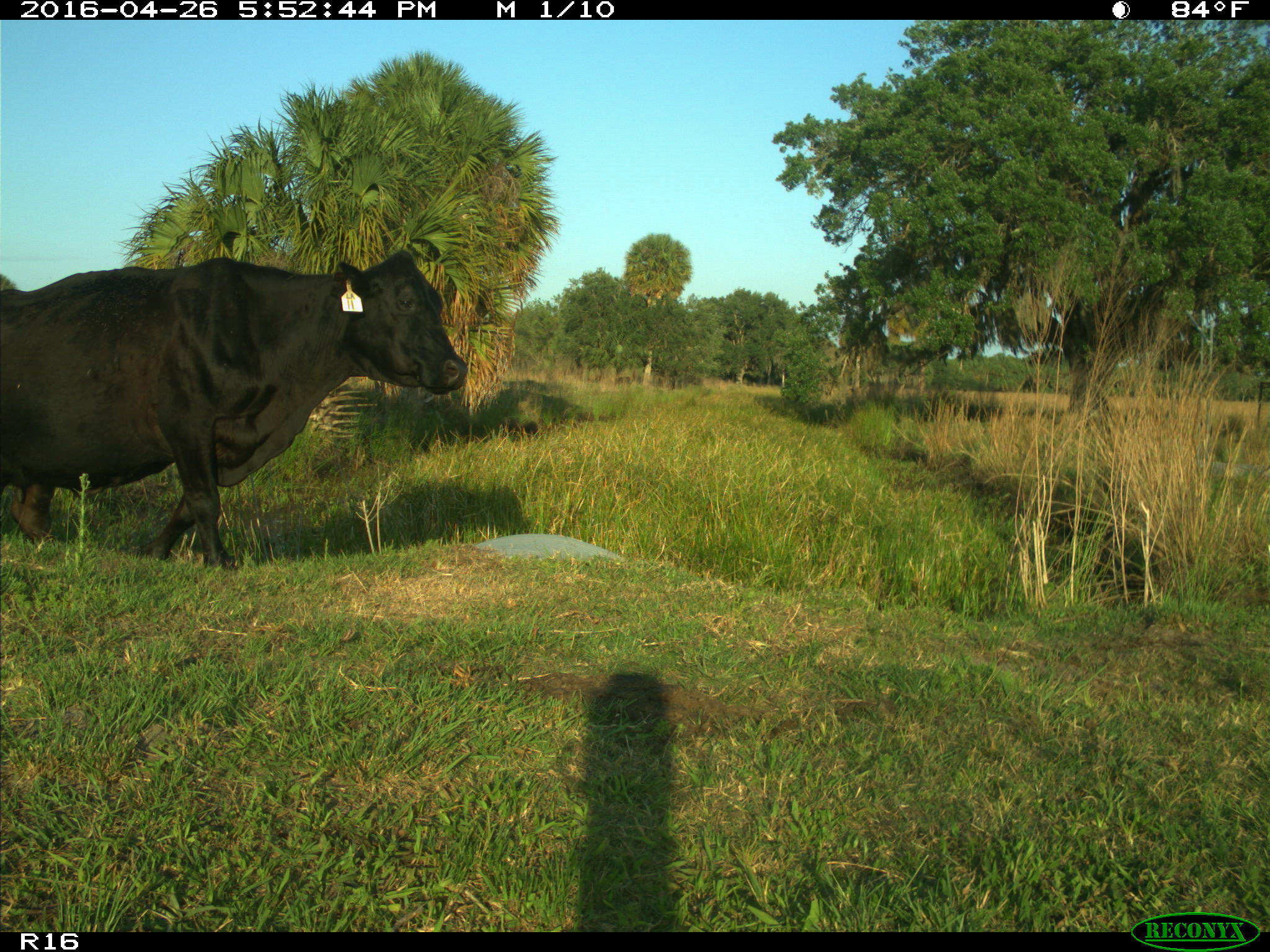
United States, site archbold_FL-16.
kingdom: Animalia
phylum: Chordata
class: Mammalia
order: Artiodactyla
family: Bovidae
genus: Bos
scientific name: Bos taurus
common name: domestic cow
Bos taurus (domestic cow).